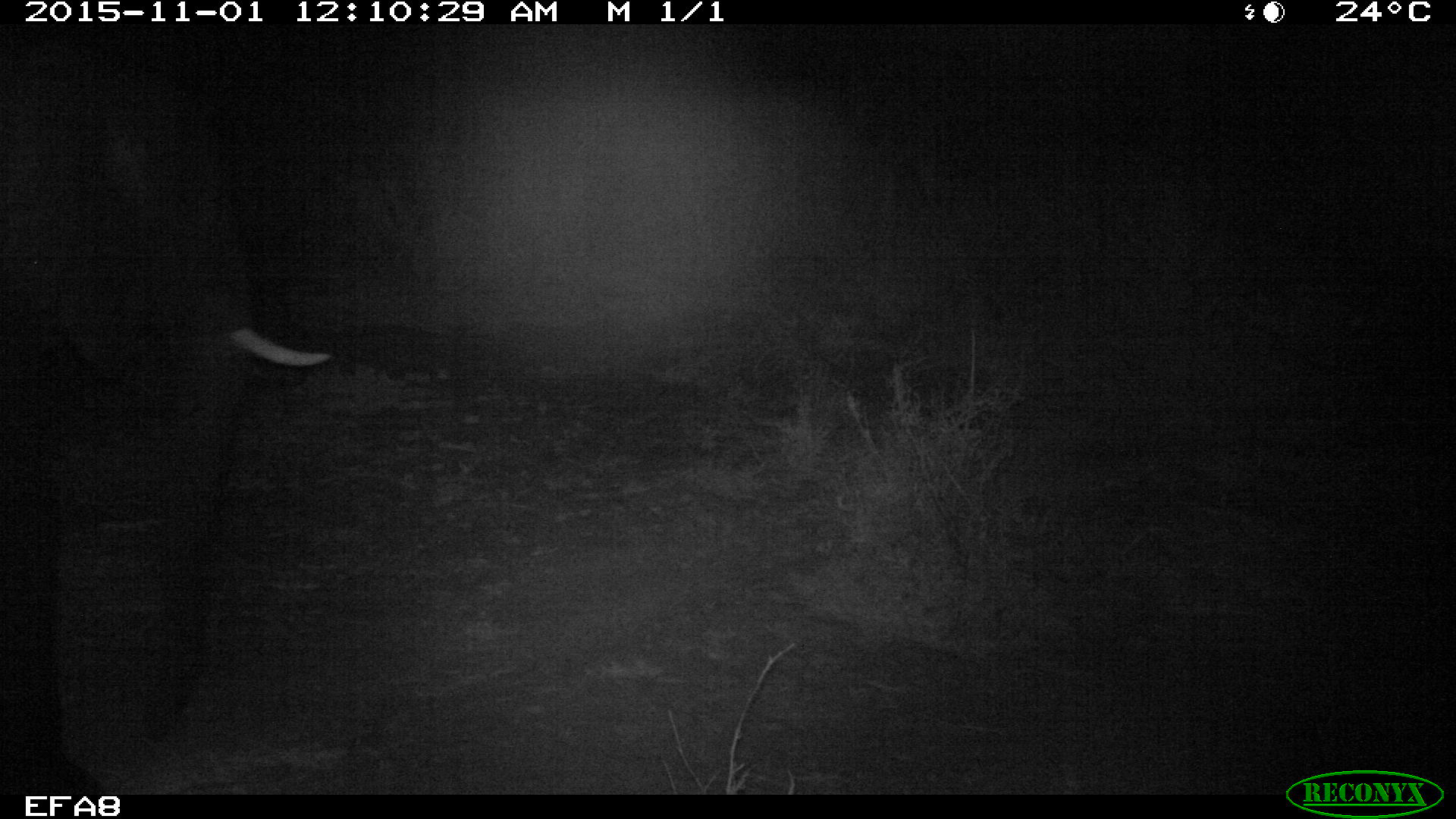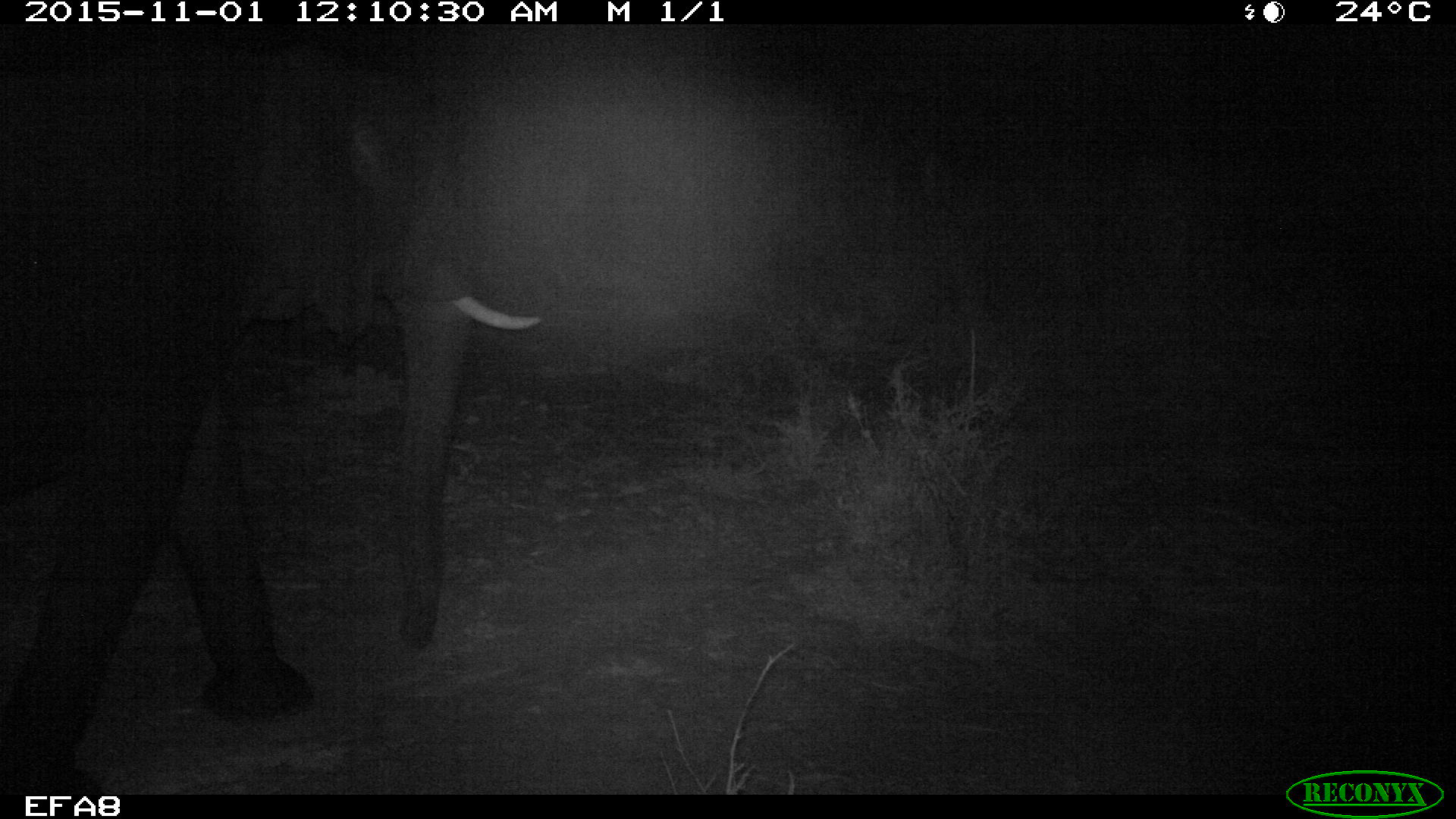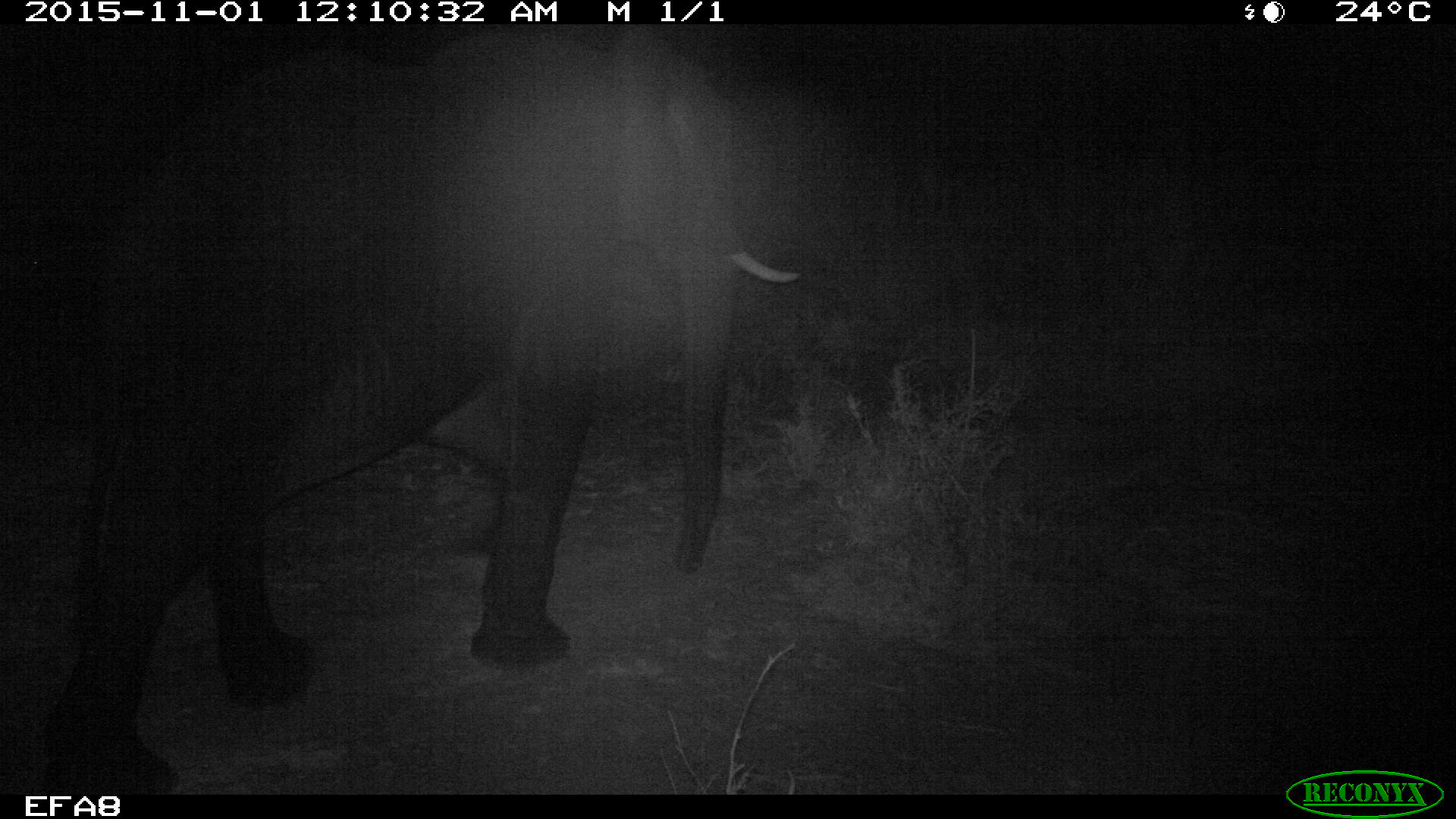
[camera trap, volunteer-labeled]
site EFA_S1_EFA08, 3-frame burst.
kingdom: Animalia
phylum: Chordata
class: Mammalia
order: Proboscidea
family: Elephantidae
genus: Loxodonta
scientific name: Loxodonta africana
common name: african bush elephant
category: elephant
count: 1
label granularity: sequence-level